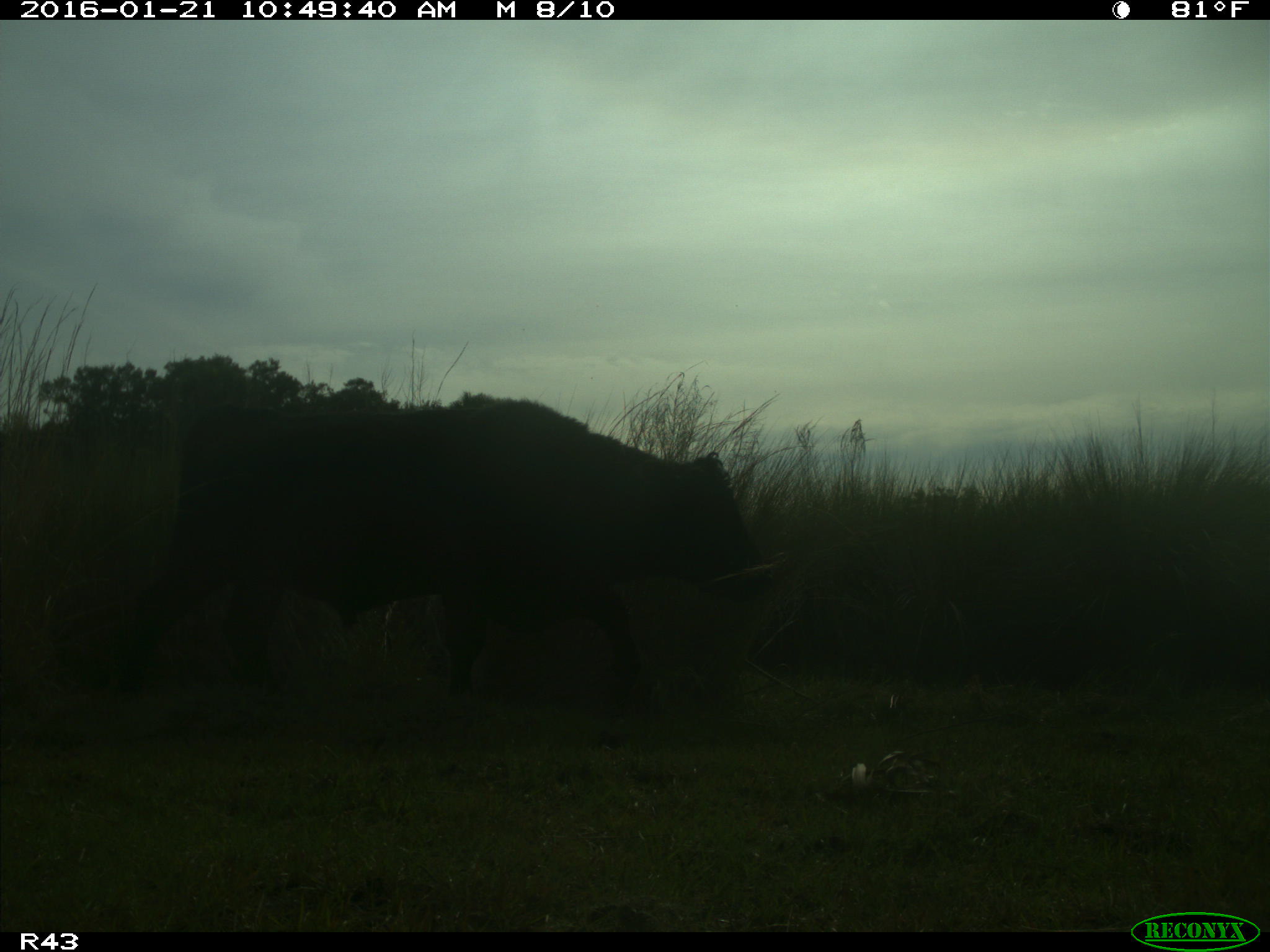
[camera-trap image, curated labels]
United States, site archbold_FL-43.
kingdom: Animalia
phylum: Chordata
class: Mammalia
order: Artiodactyla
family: Bovidae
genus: Bos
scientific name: Bos taurus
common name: domestic cow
Bos taurus (domestic cow).